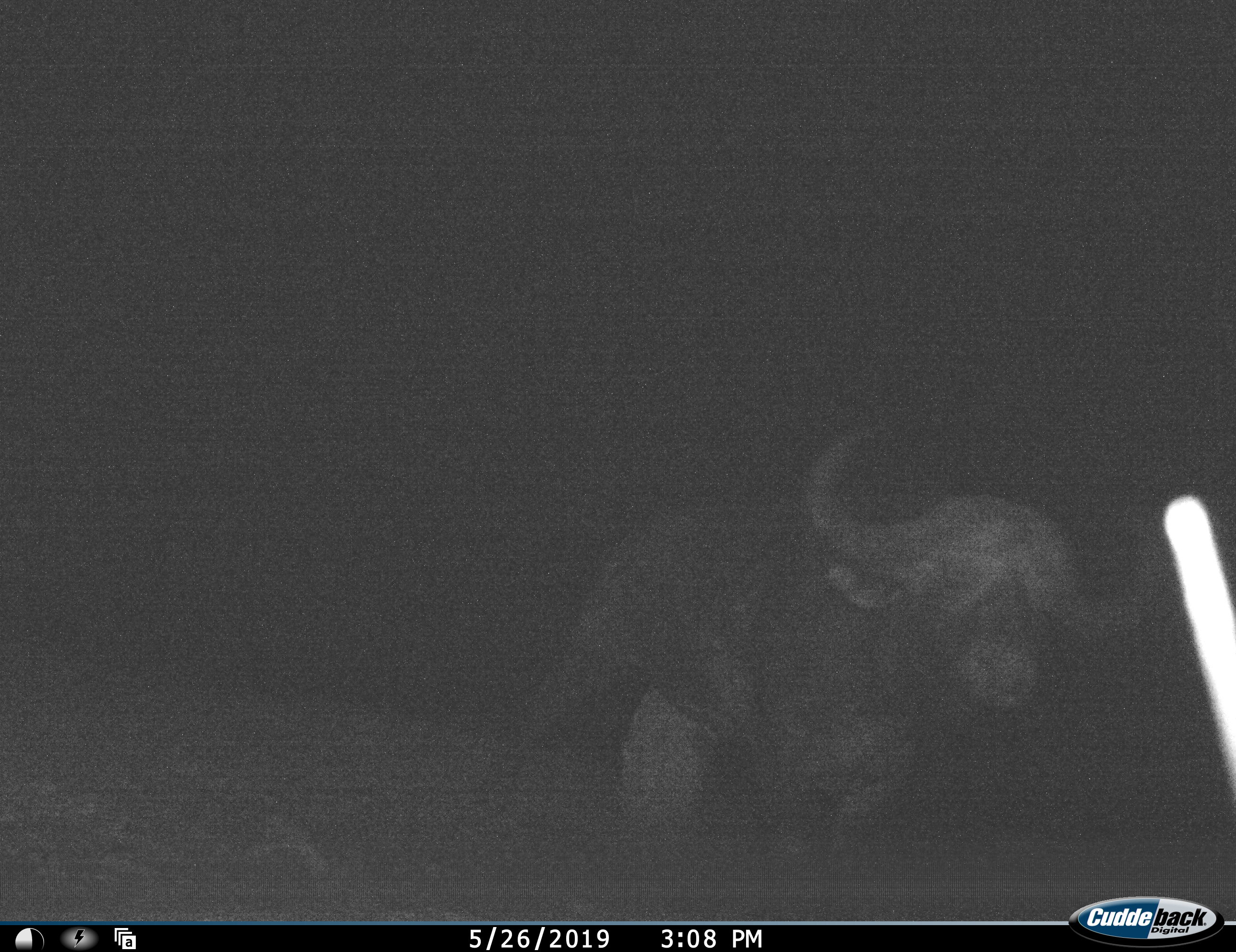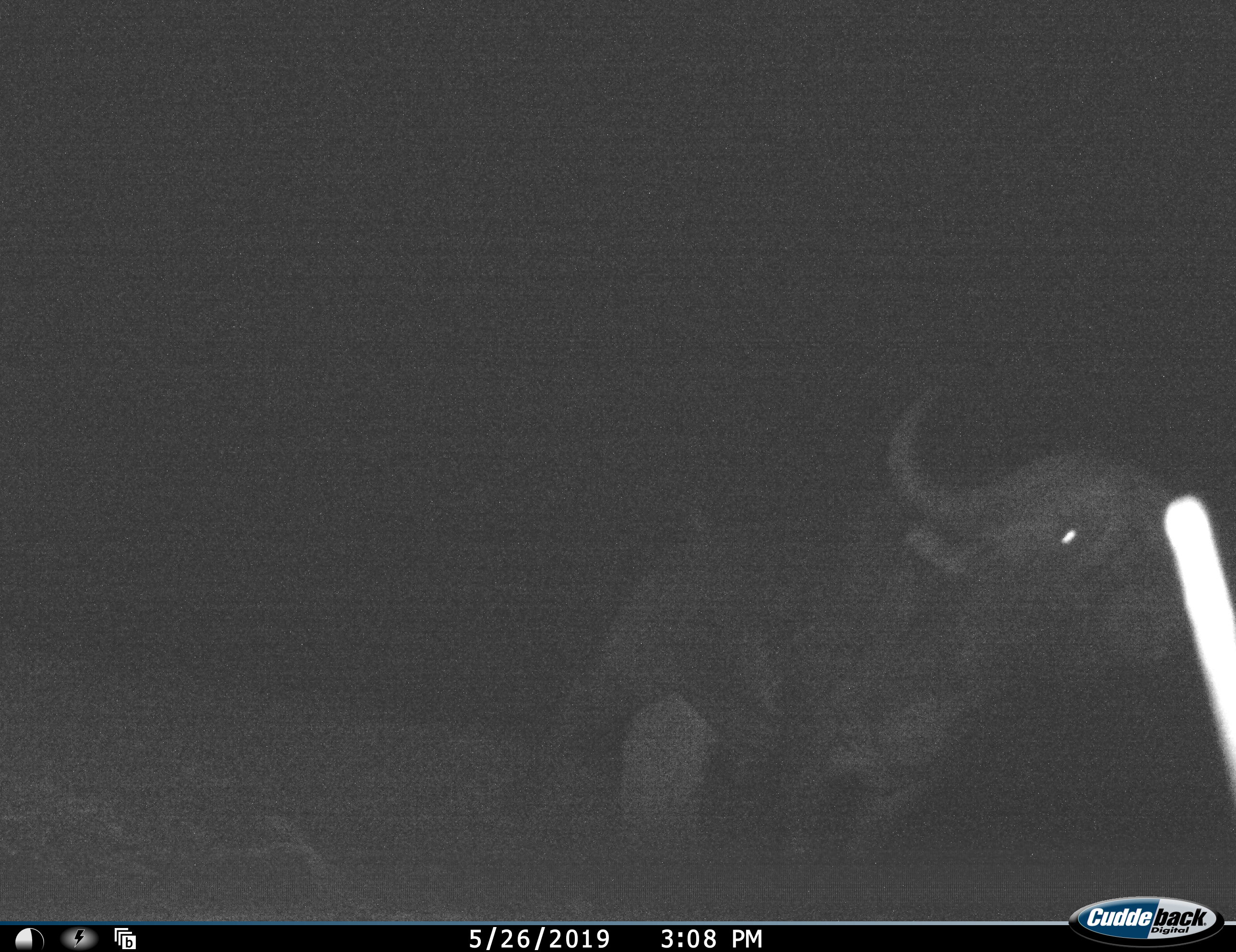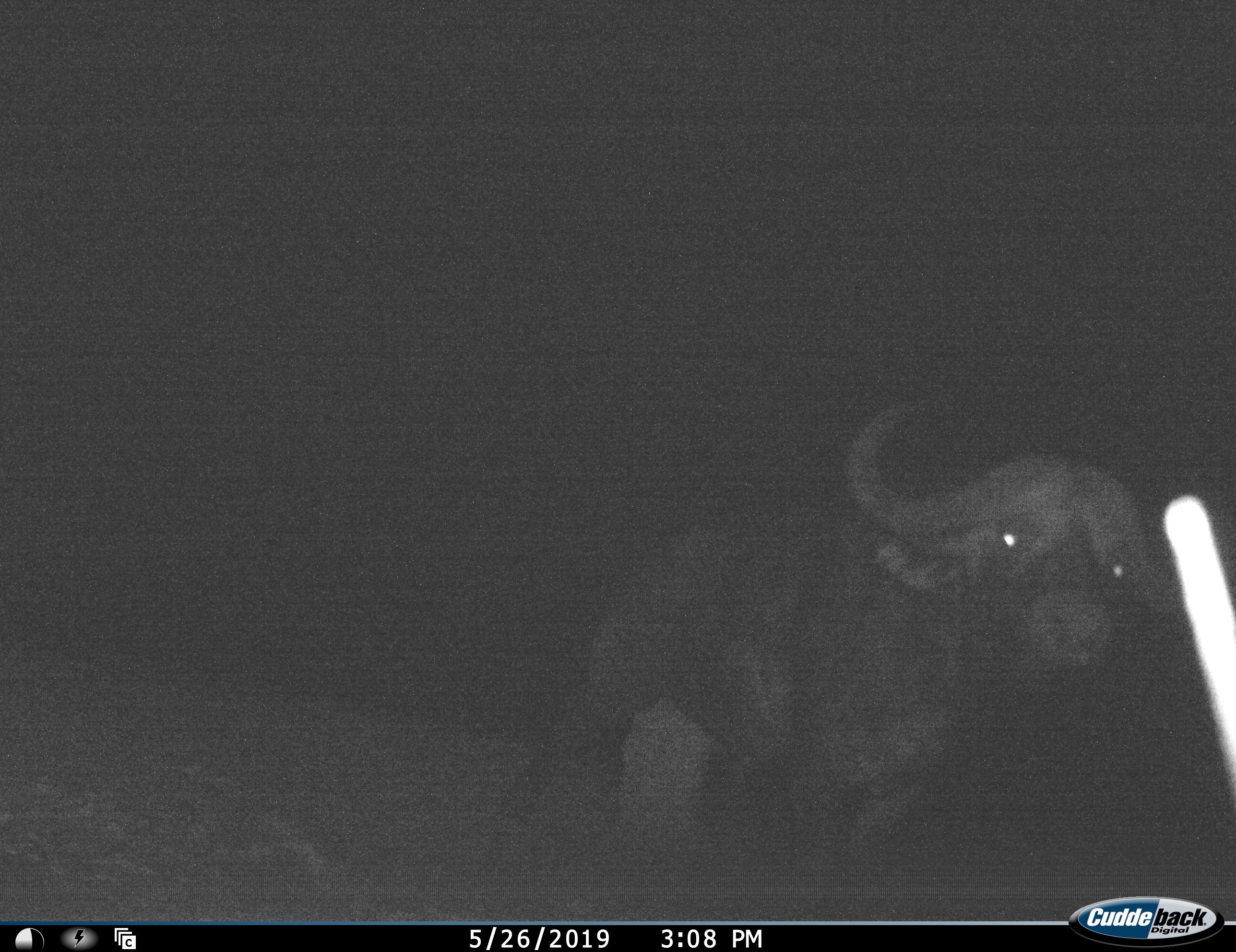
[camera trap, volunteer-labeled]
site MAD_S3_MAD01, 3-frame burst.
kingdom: Animalia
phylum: Chordata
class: Mammalia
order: Artiodactyla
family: Bovidae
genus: Syncerus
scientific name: Syncerus caffer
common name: african buffalo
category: buffalo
Buffalo (african buffalo) (Syncerus caffer), count 1. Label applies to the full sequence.